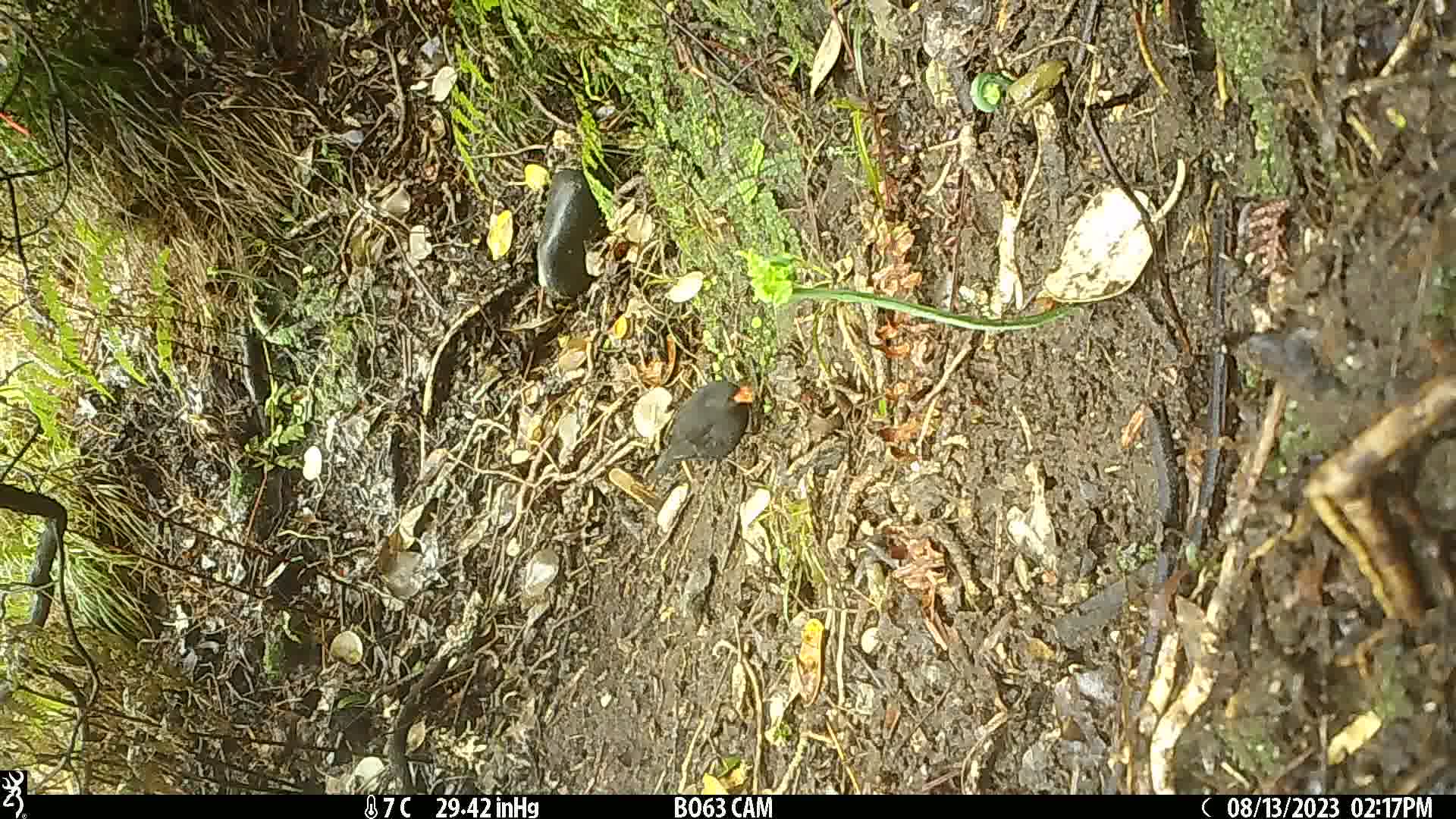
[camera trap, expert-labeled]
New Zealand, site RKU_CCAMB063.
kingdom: Animalia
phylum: Chordata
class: Aves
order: Passeriformes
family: Turdidae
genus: Turdus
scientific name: Turdus merula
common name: eurasian blackbird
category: blackbird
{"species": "blackbird (eurasian blackbird) (Turdus merula)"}